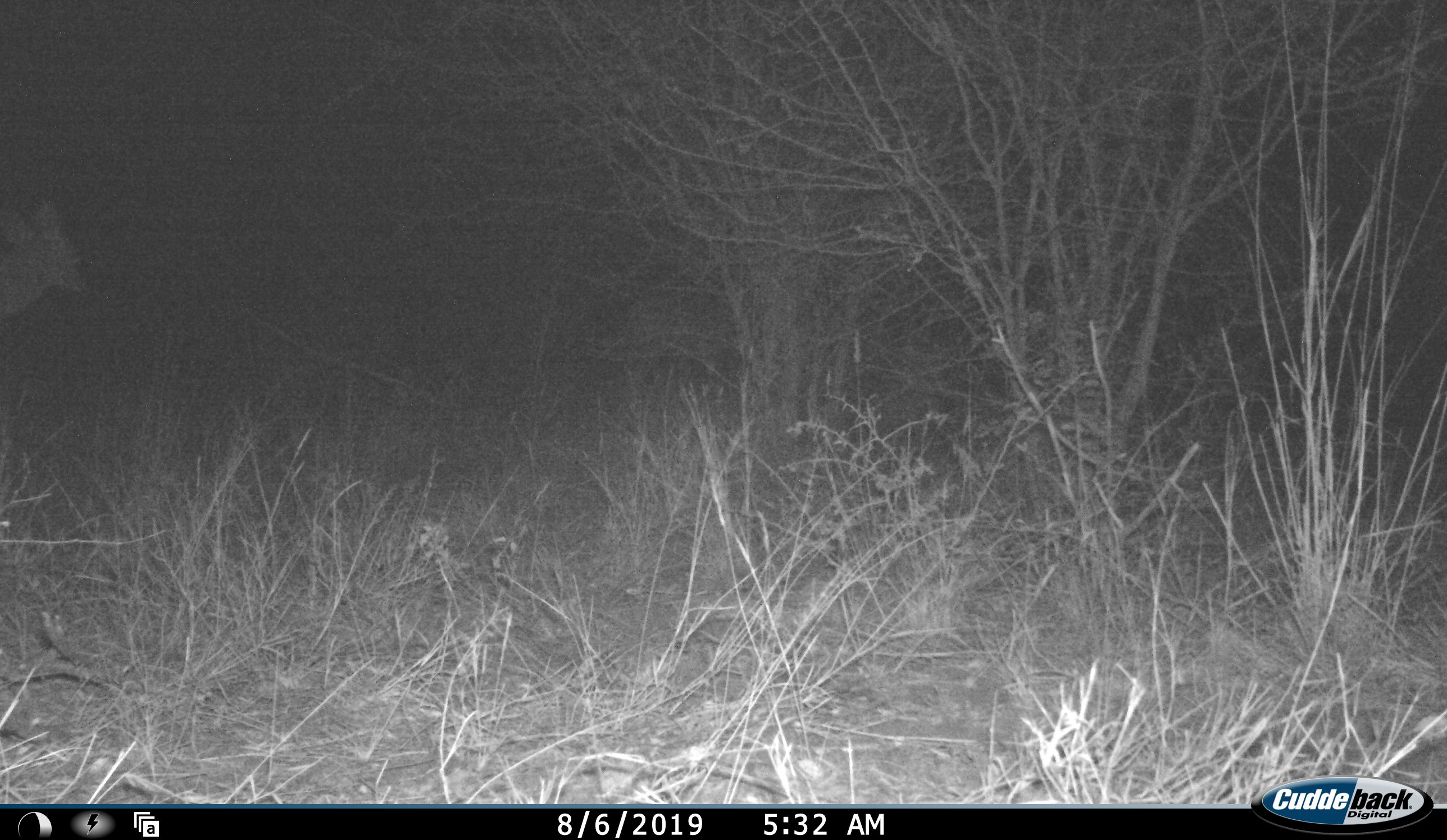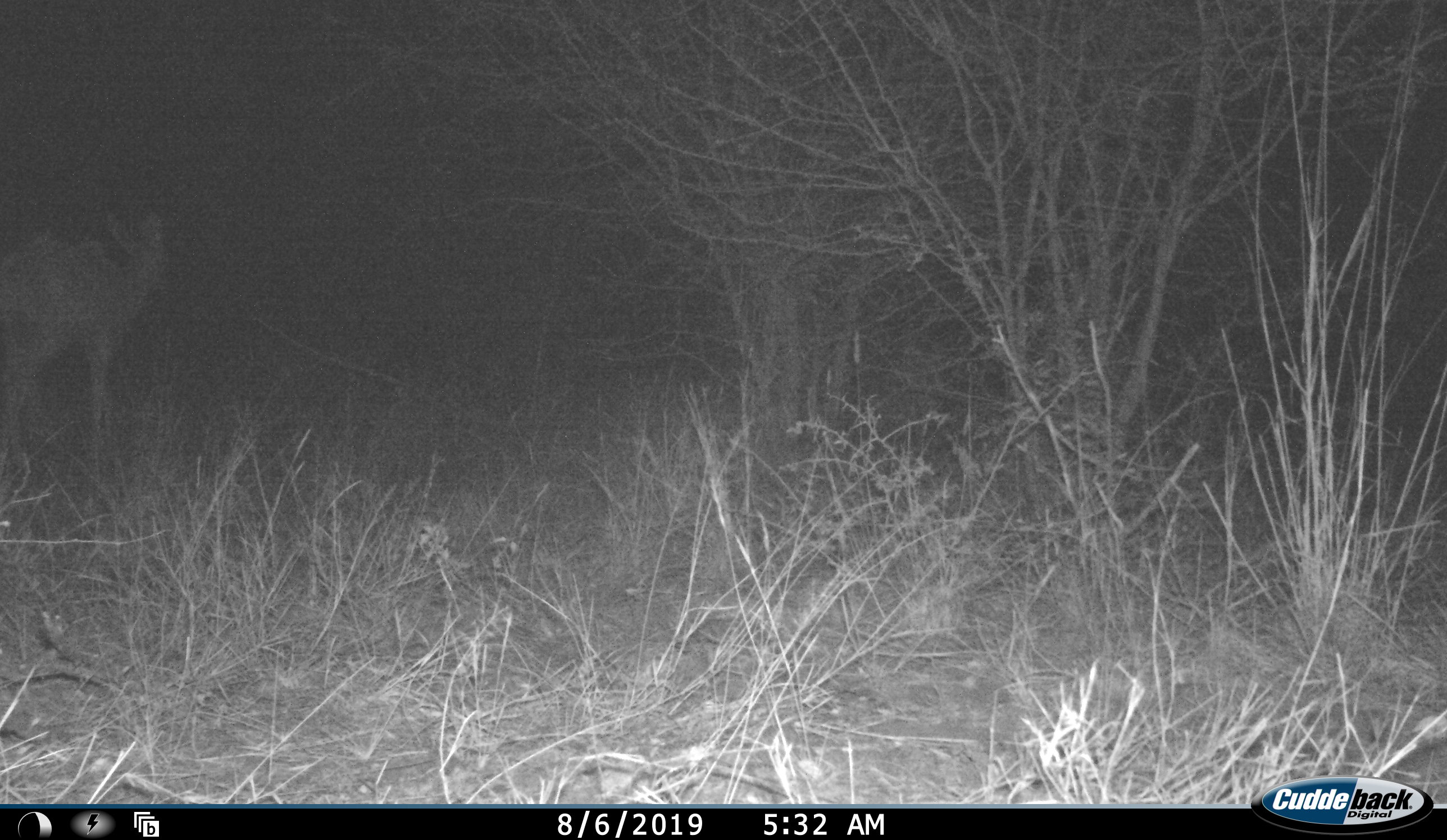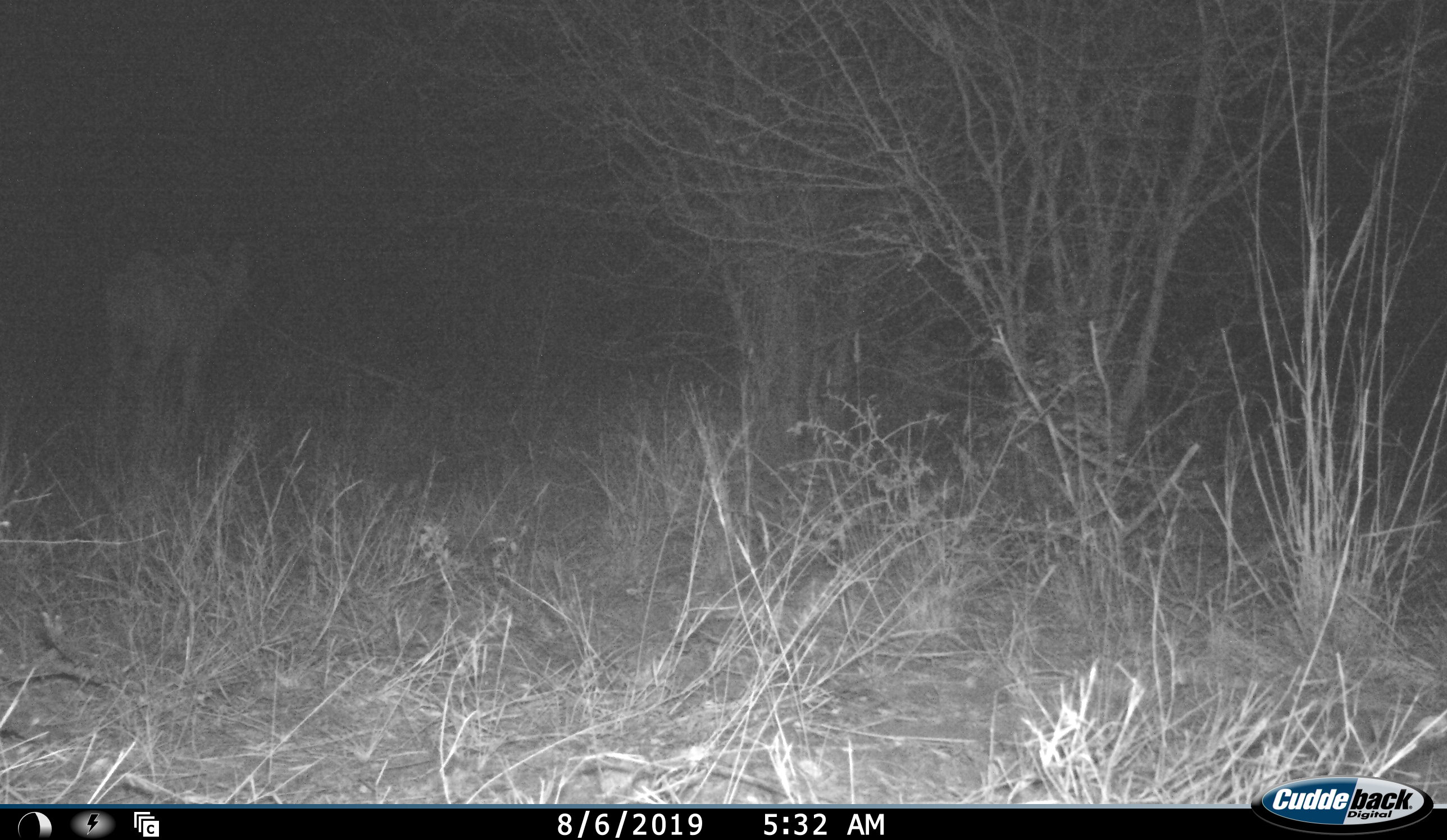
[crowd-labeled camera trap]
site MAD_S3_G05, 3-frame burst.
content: unidentified animal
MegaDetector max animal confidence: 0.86